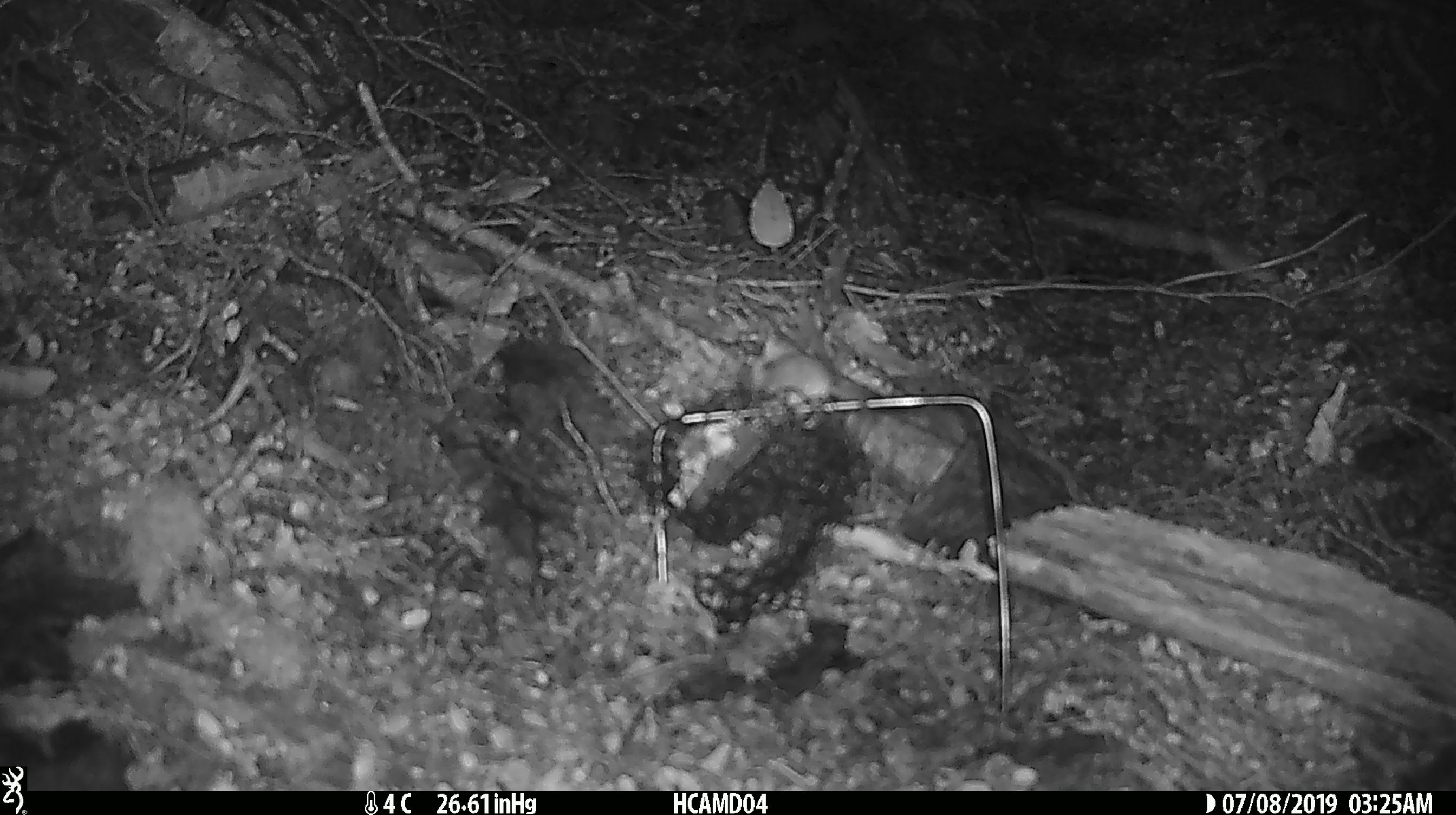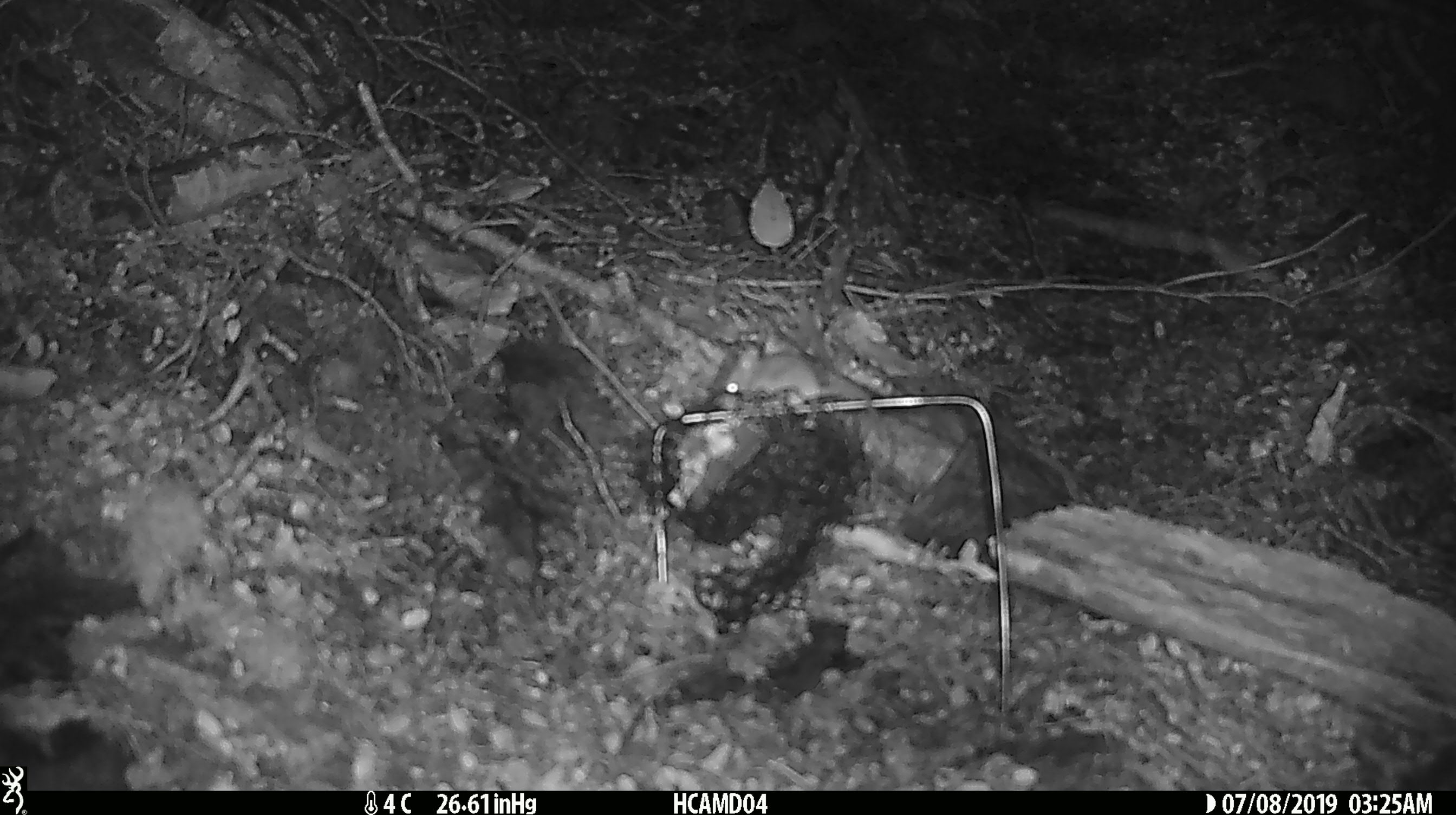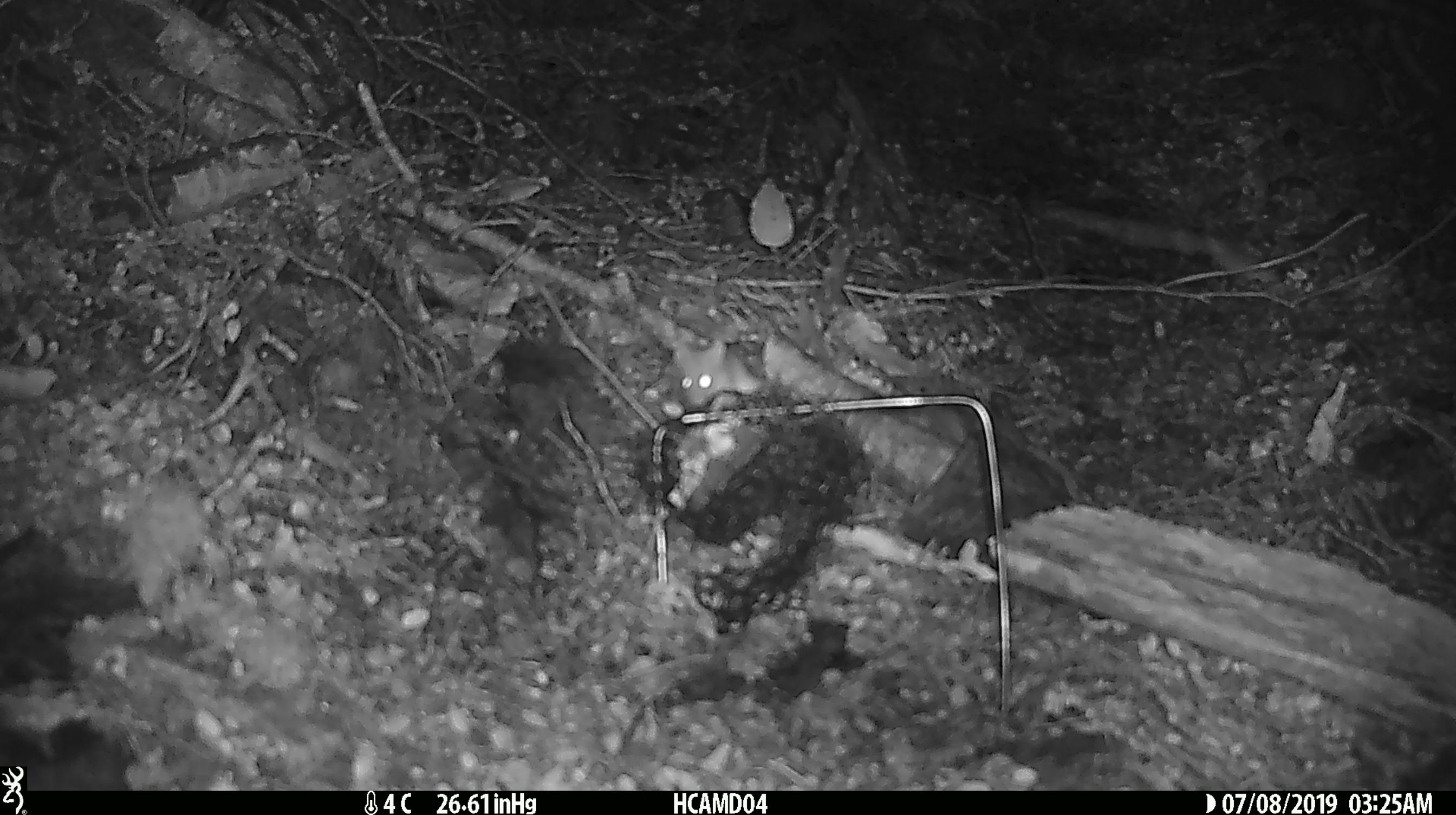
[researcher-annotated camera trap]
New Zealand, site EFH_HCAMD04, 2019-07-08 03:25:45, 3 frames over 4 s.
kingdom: Animalia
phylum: Chordata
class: Mammalia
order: Rodentia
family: Muridae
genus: Mus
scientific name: Mus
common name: mouse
Mouse (Mus).